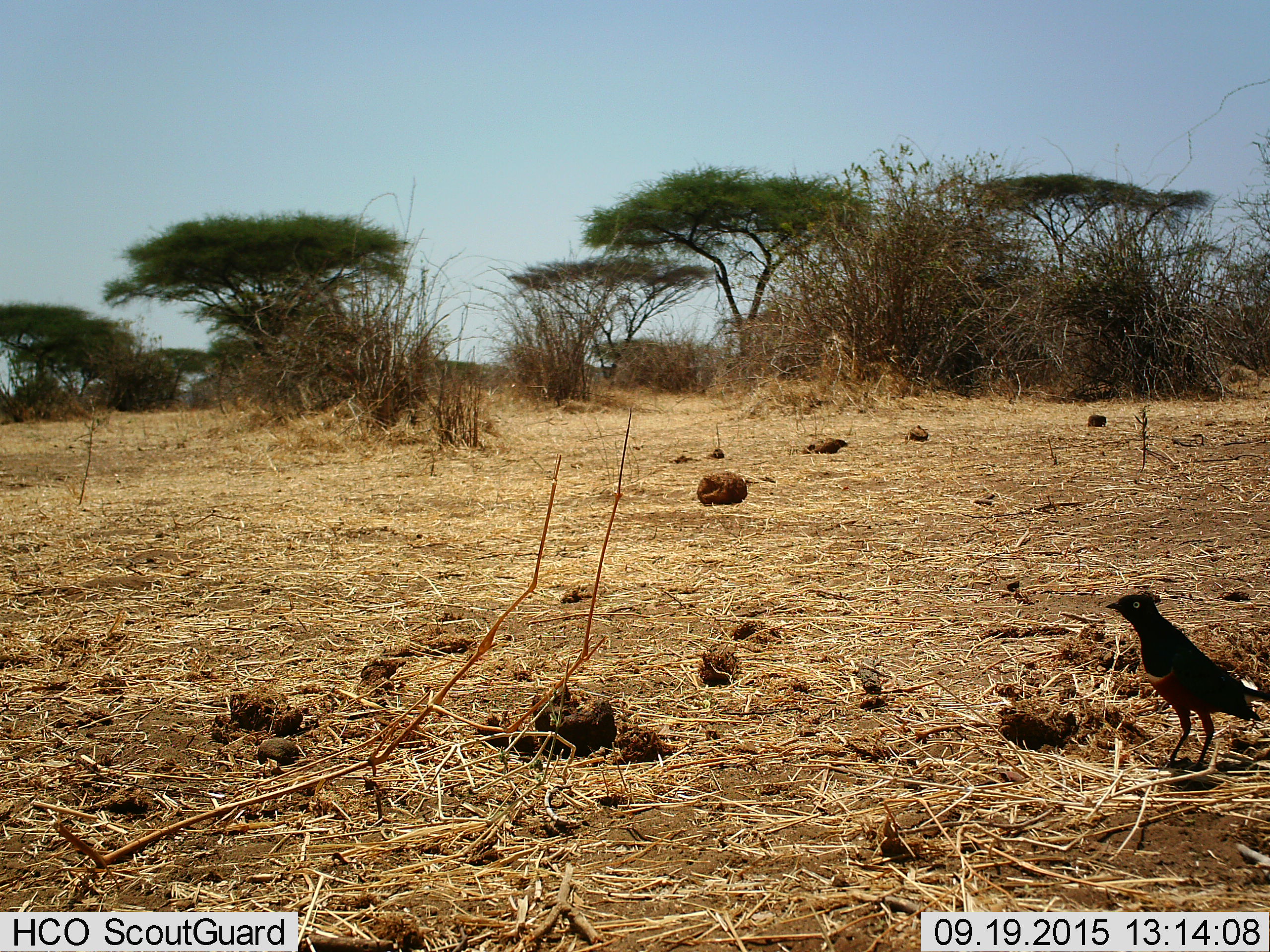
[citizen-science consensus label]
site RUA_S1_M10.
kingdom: Animalia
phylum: Chordata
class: Aves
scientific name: Aves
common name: bird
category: birdother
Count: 1.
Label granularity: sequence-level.